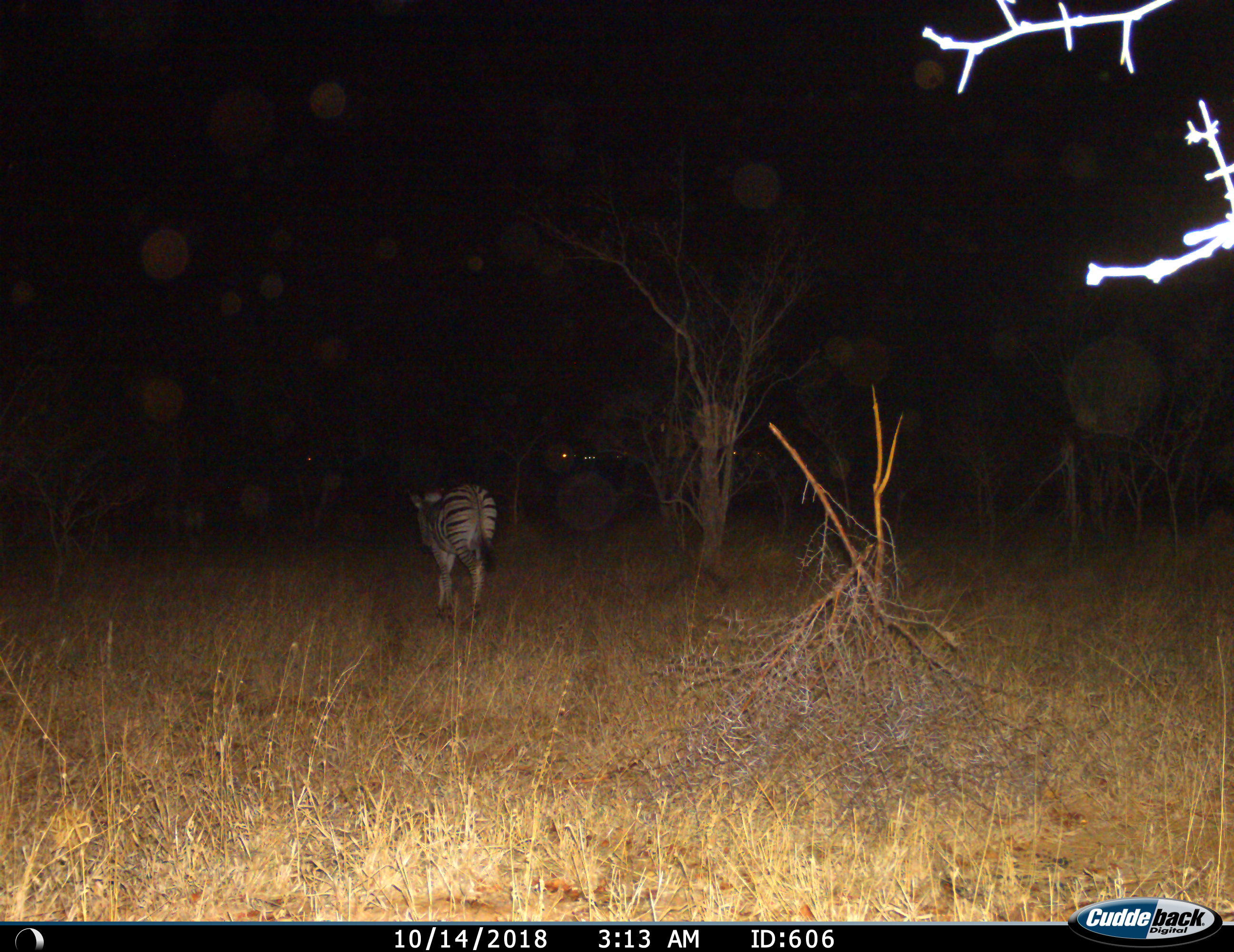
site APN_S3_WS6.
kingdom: Animalia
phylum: Chordata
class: Mammalia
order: Perissodactyla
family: Equidae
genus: Equus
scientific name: Equus quagga burchellii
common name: burchell's zebra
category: zebraburchells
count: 1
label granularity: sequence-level